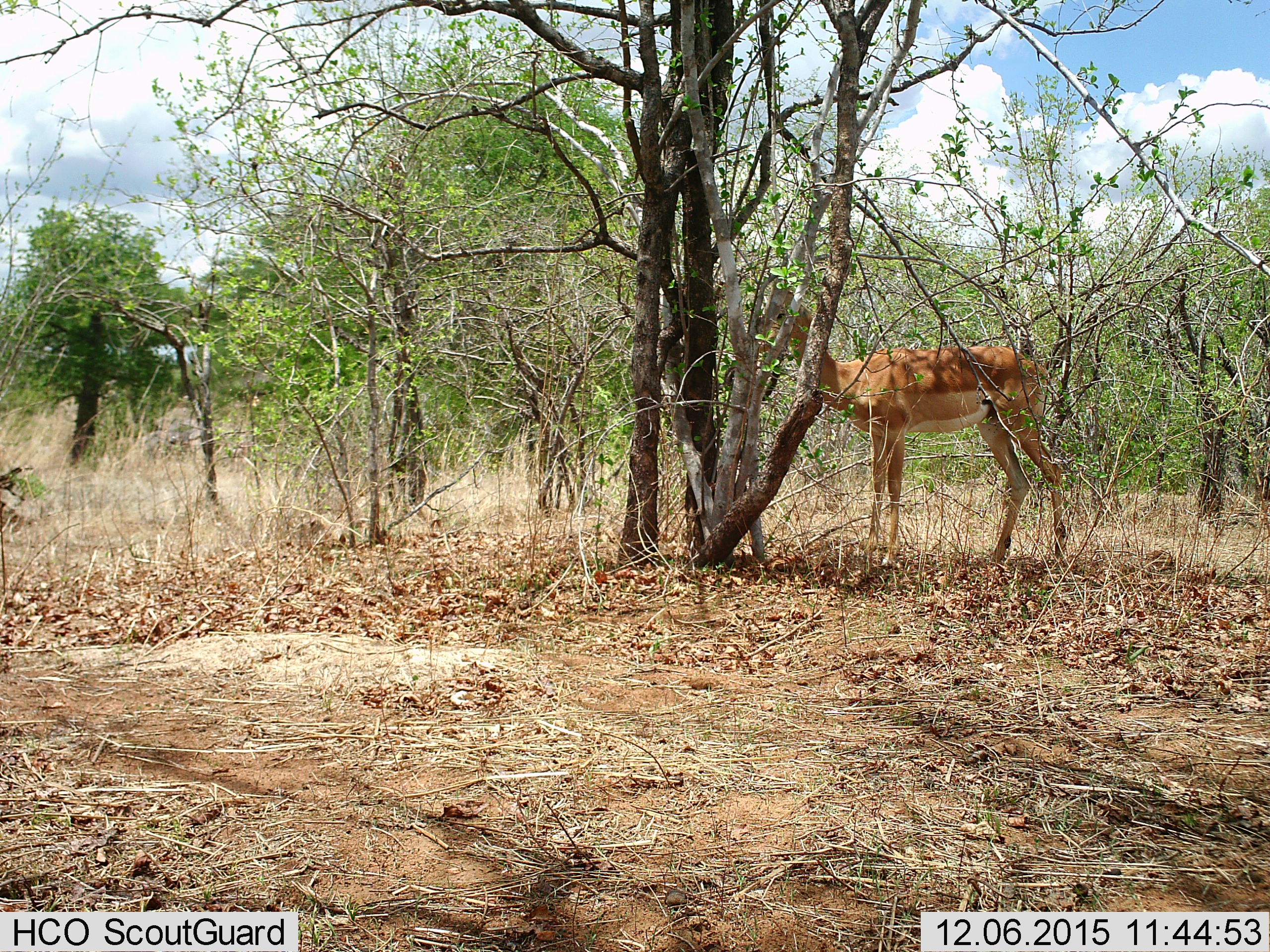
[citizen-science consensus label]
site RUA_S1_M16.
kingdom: Animalia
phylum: Chordata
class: Mammalia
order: Artiodactyla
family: Bovidae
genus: Aepyceros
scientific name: Aepyceros melampus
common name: impala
Impala (Aepyceros melampus), count 1. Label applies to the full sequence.